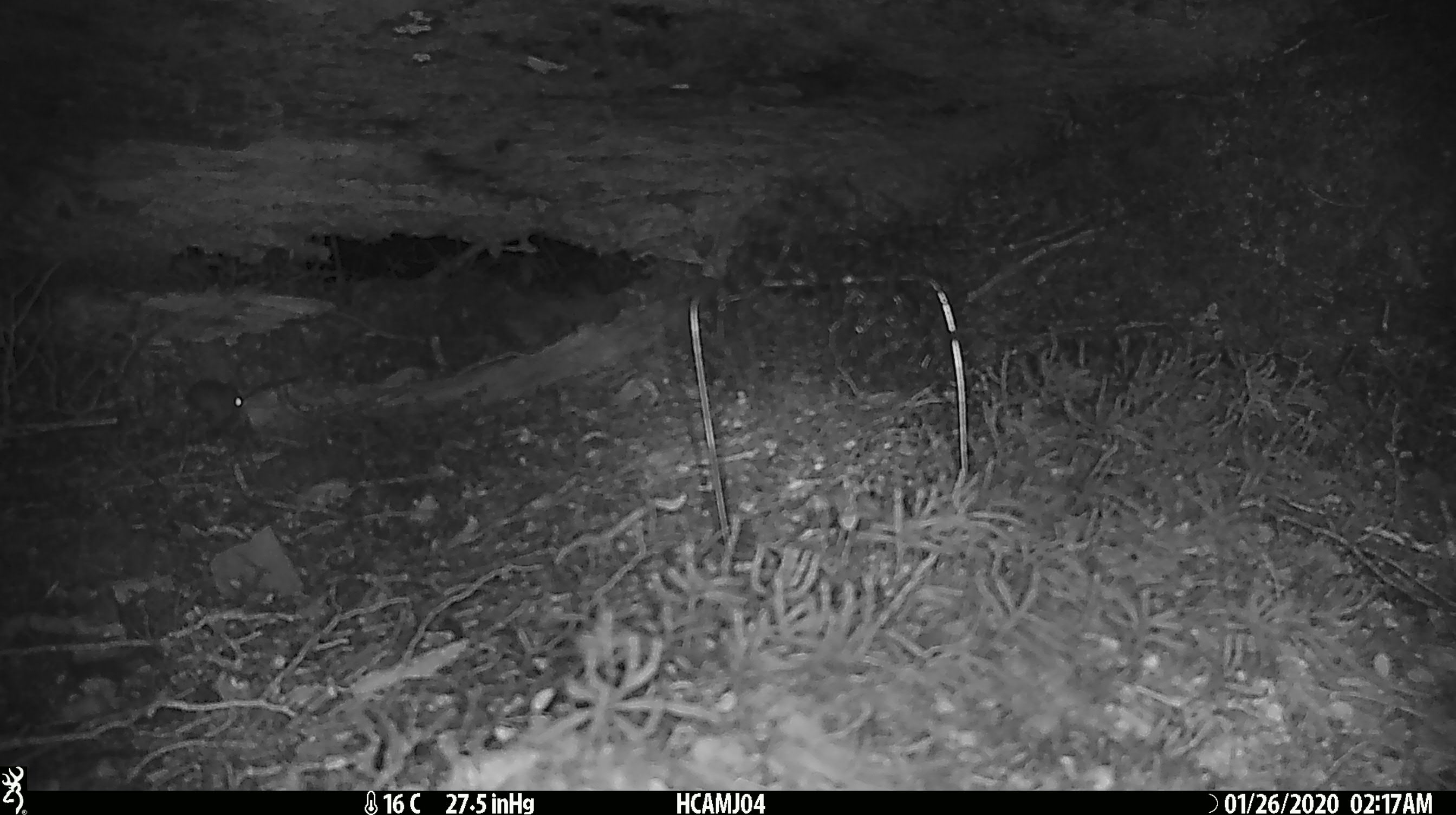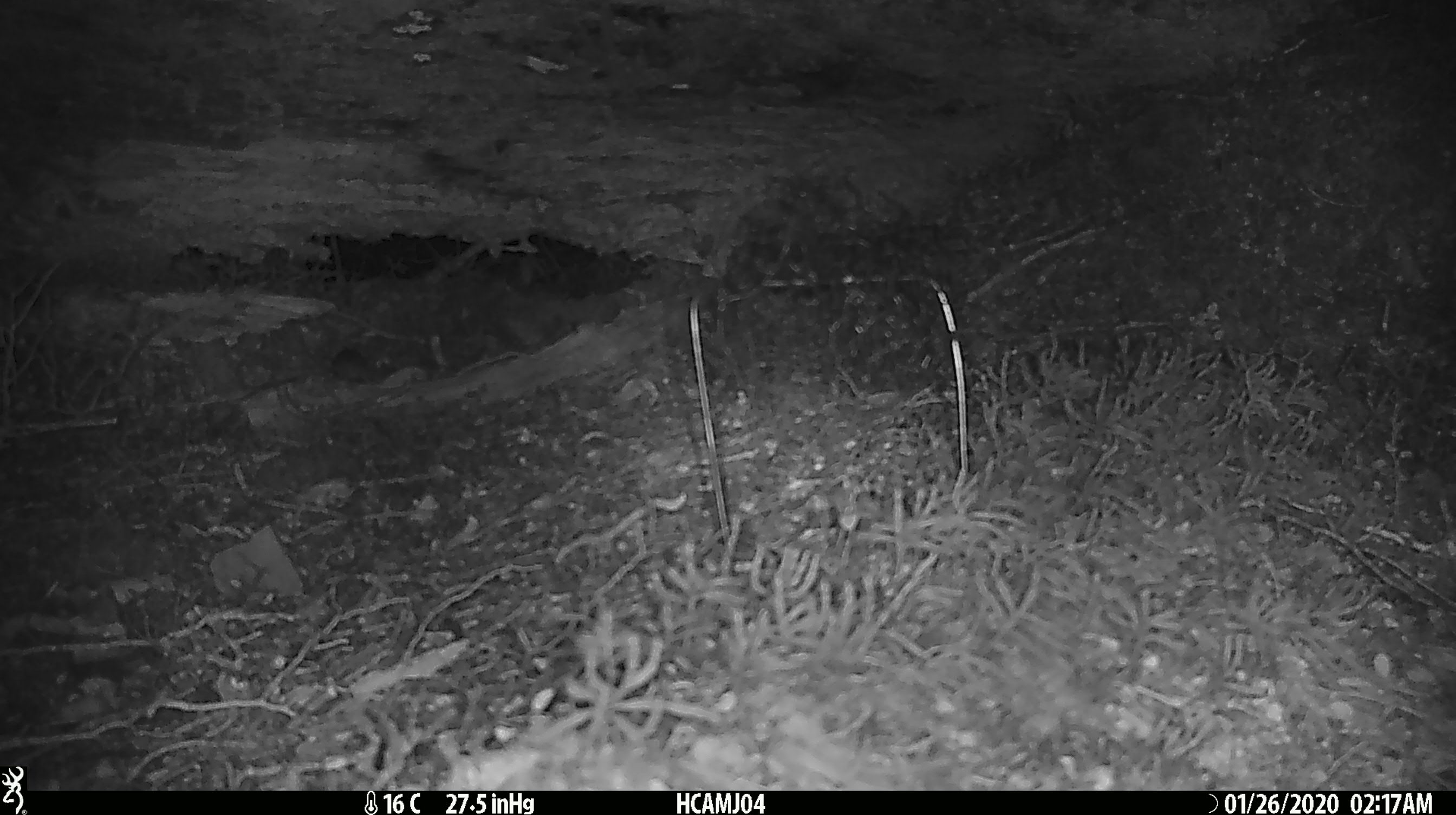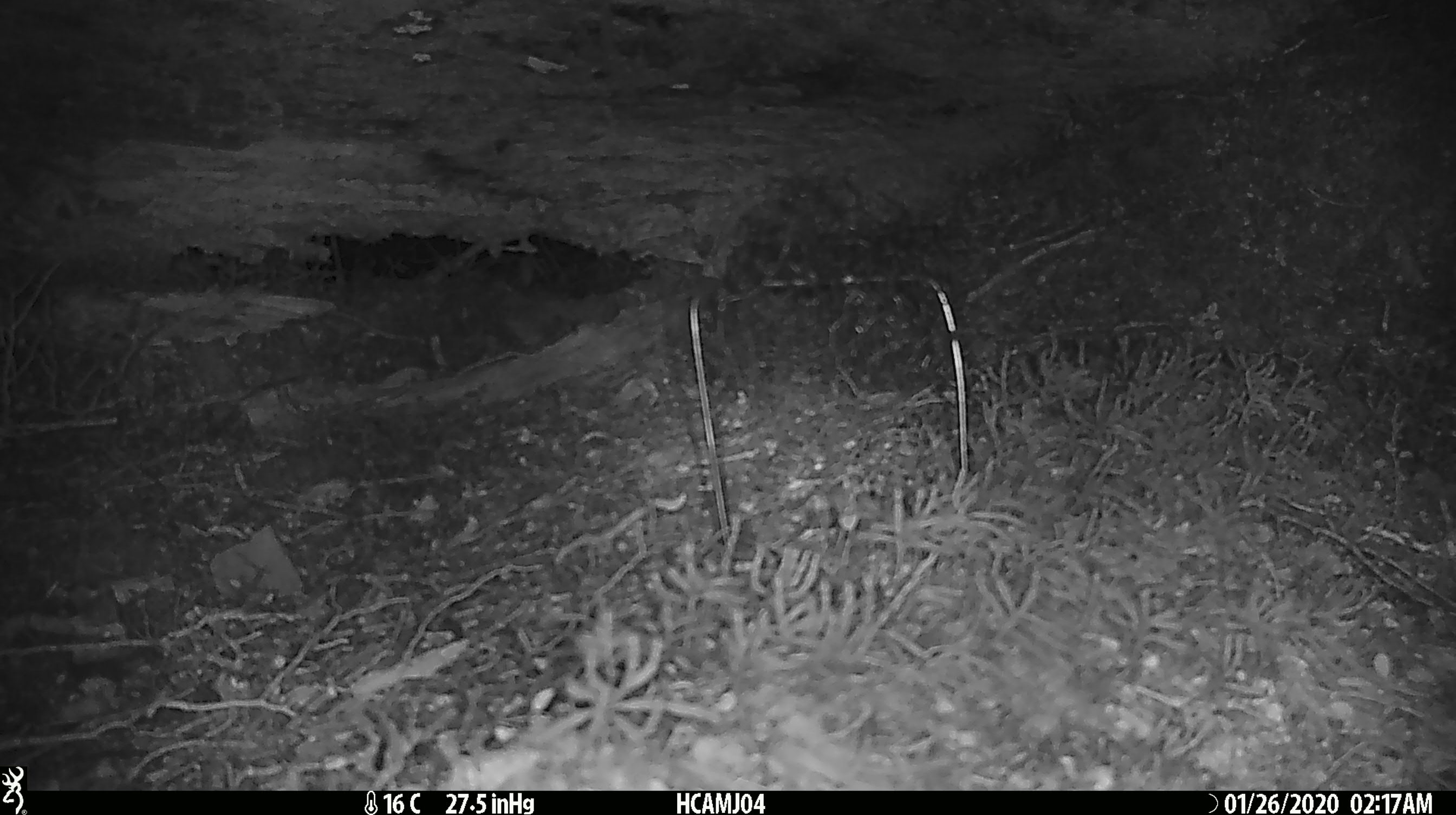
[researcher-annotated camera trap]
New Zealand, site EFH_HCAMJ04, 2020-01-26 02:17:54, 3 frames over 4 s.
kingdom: Animalia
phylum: Chordata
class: Mammalia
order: Rodentia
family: Muridae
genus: Mus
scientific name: Mus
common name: mouse